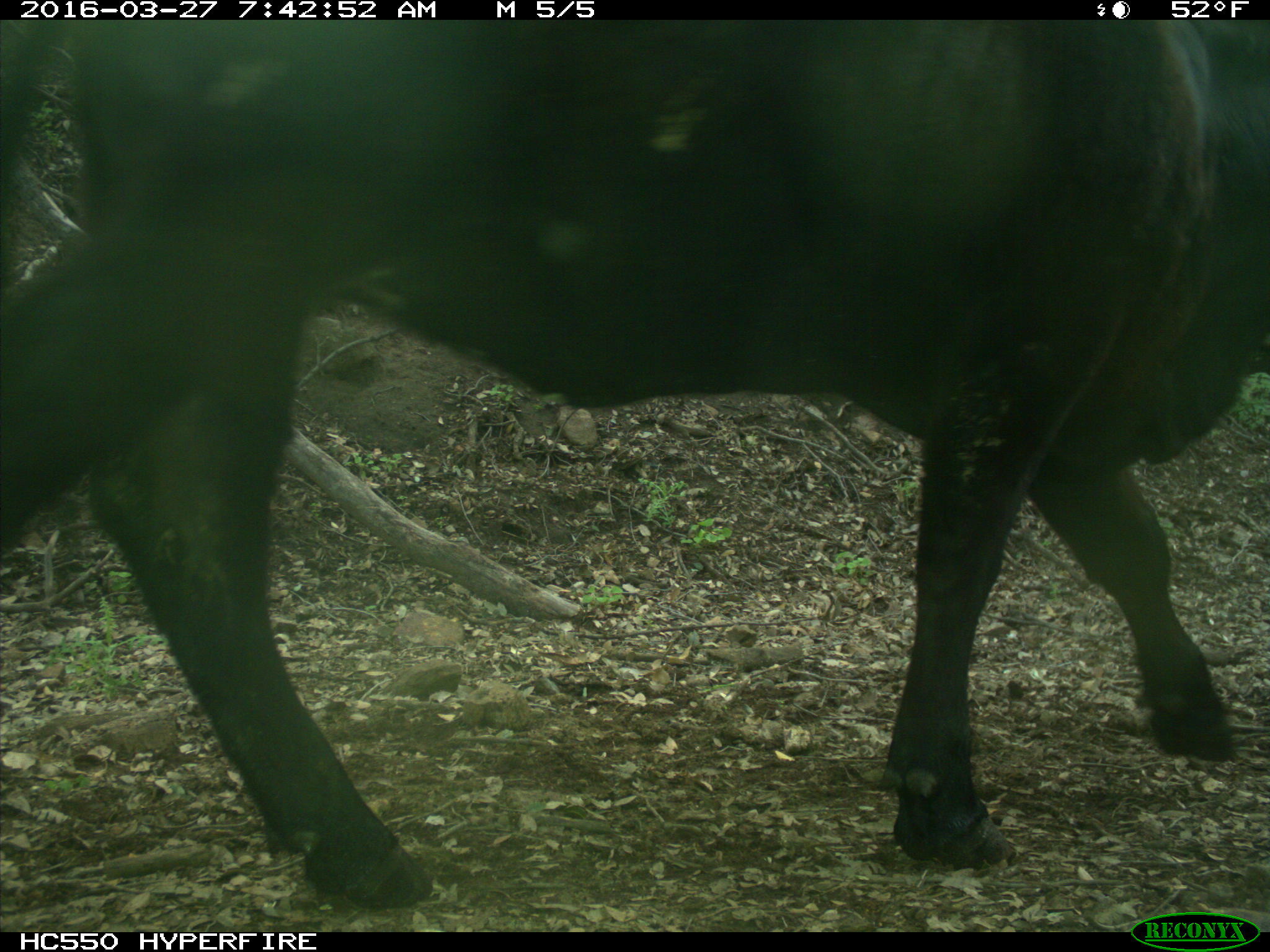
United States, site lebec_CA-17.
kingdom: Animalia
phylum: Chordata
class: Mammalia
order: Artiodactyla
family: Bovidae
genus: Bos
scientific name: Bos taurus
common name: domestic cow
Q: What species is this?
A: Bos taurus (domestic cow).